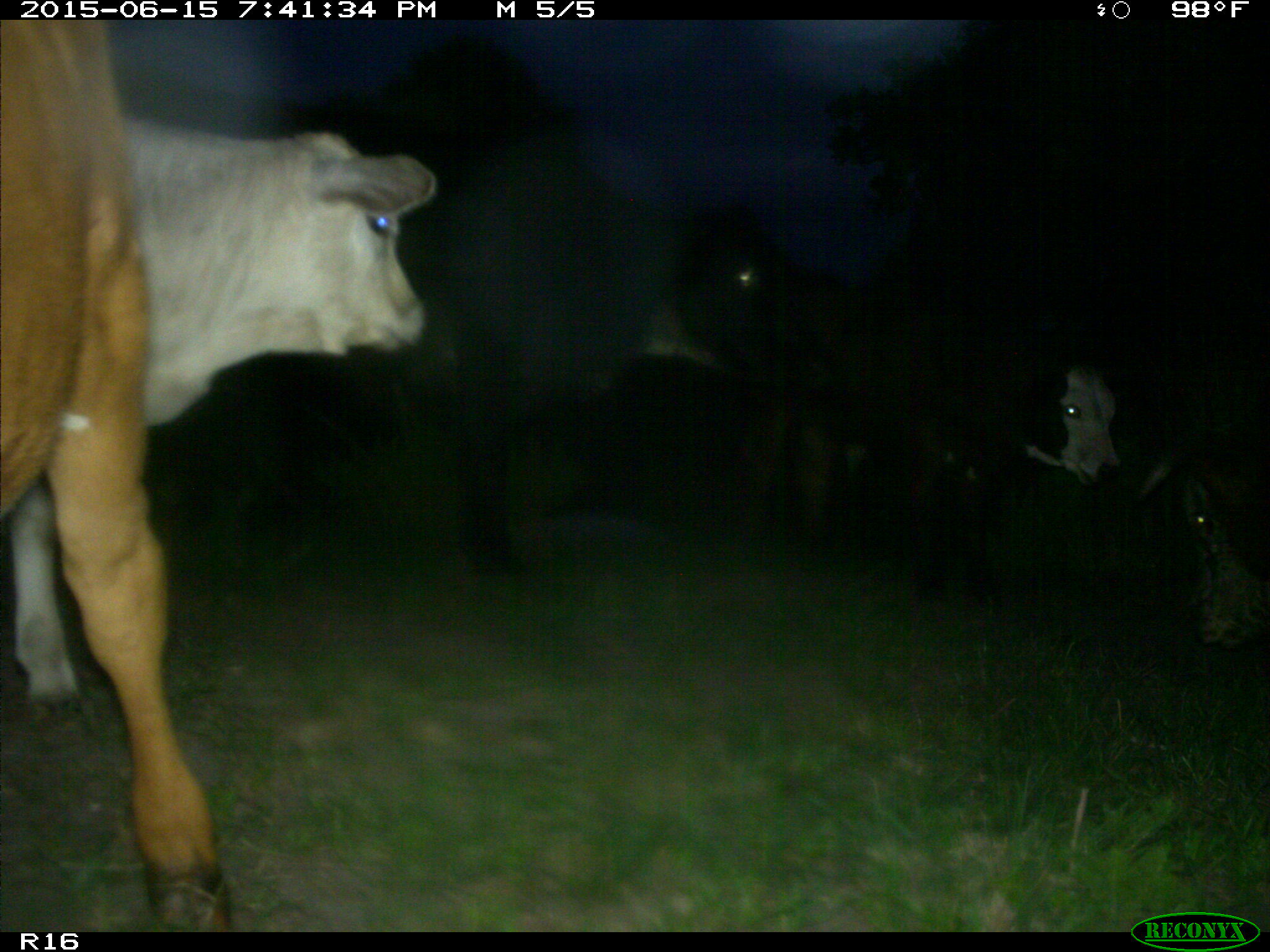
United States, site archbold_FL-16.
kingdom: Animalia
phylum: Chordata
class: Mammalia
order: Artiodactyla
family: Bovidae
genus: Bos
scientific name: Bos taurus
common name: domestic cow